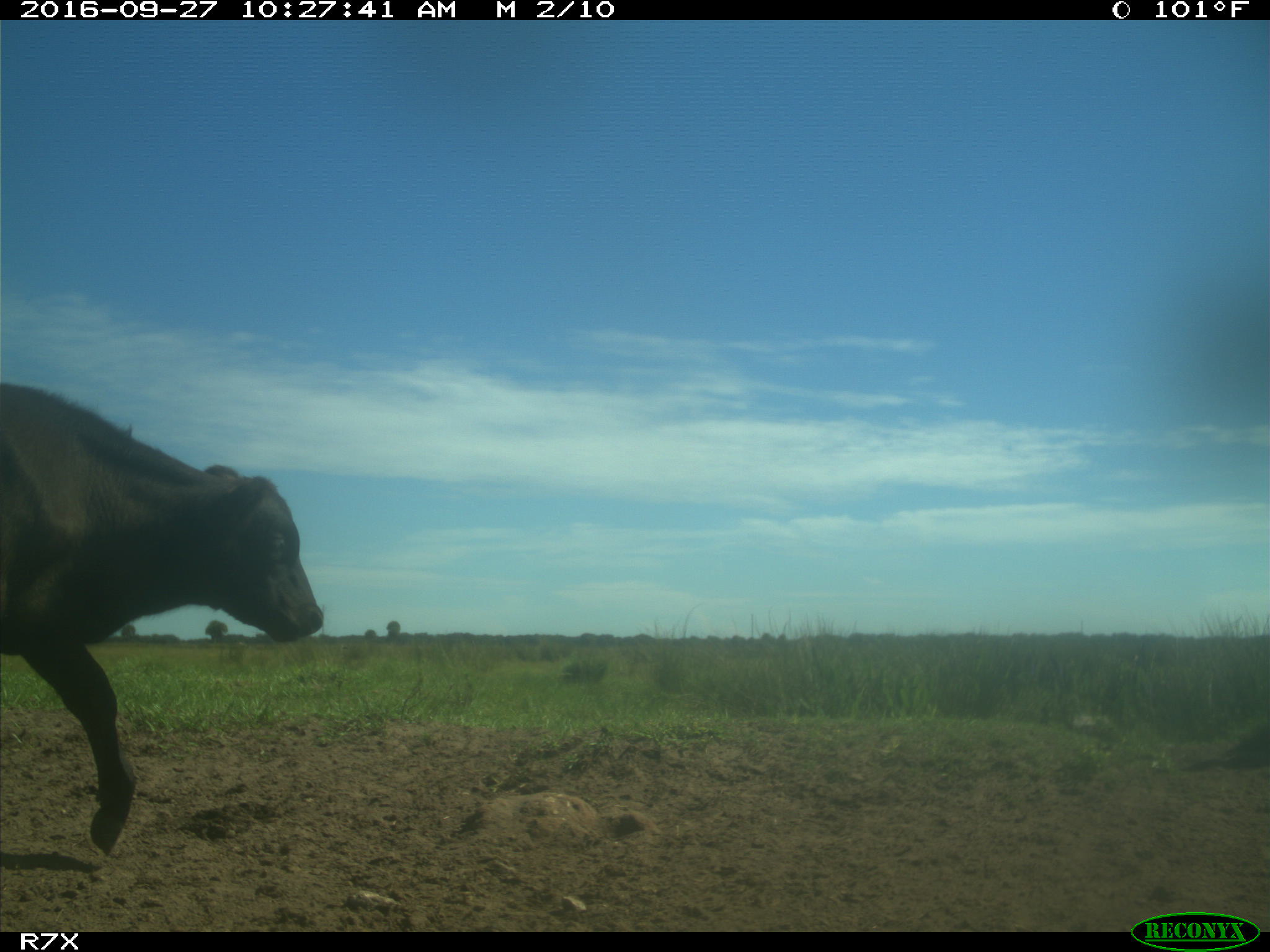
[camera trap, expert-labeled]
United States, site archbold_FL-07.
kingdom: Animalia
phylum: Chordata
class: Mammalia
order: Artiodactyla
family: Bovidae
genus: Bos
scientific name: Bos taurus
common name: domestic cow